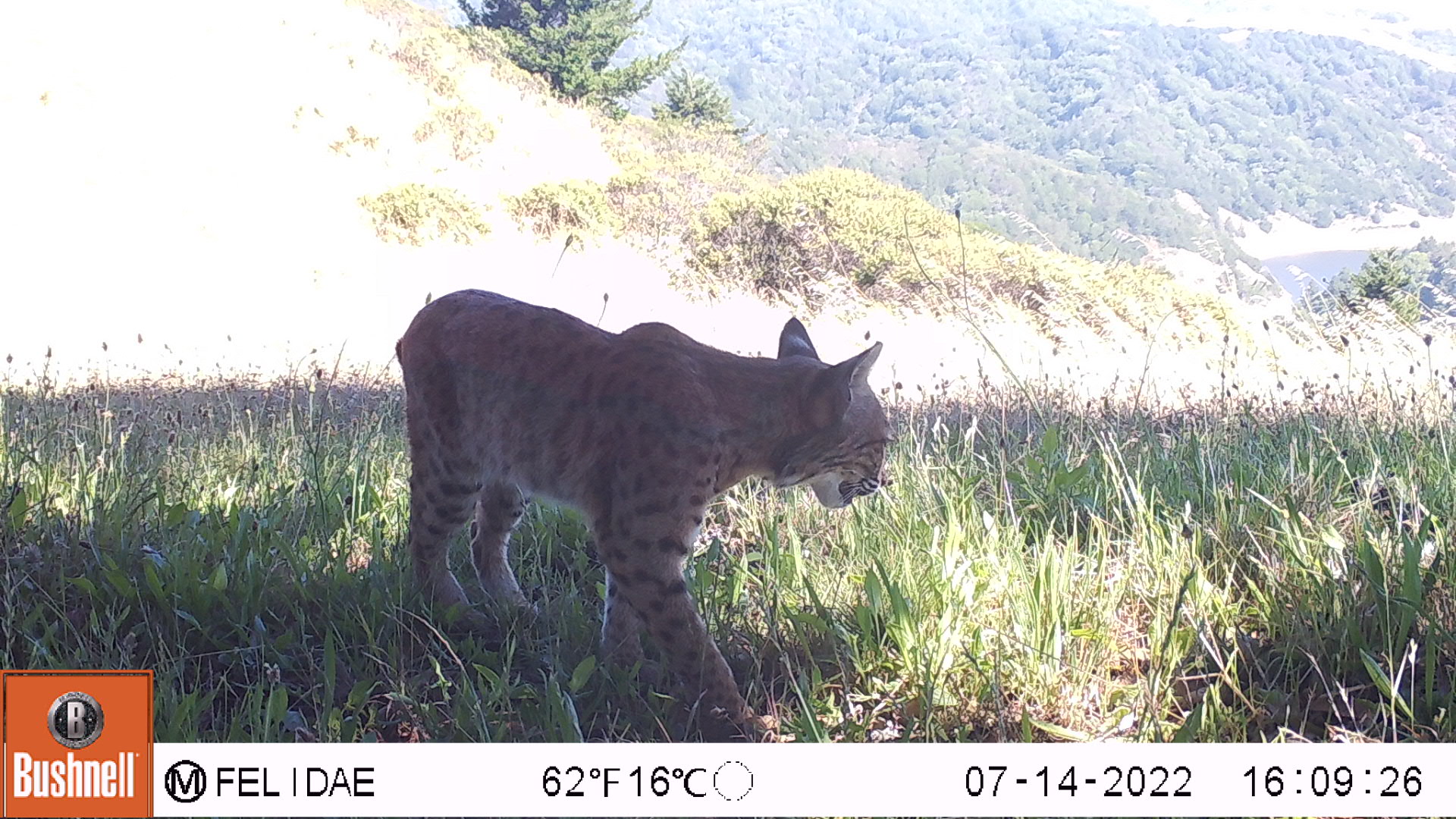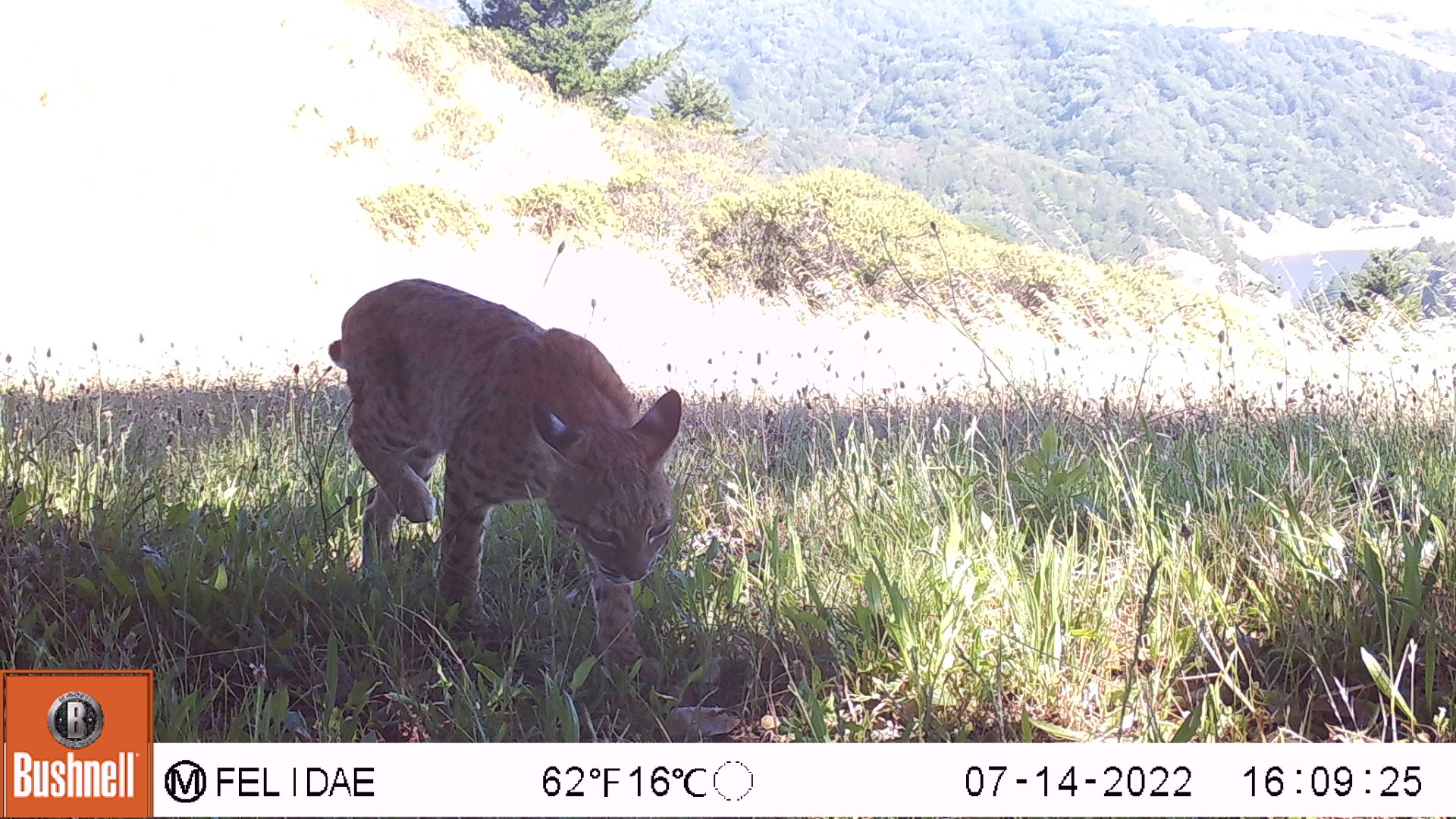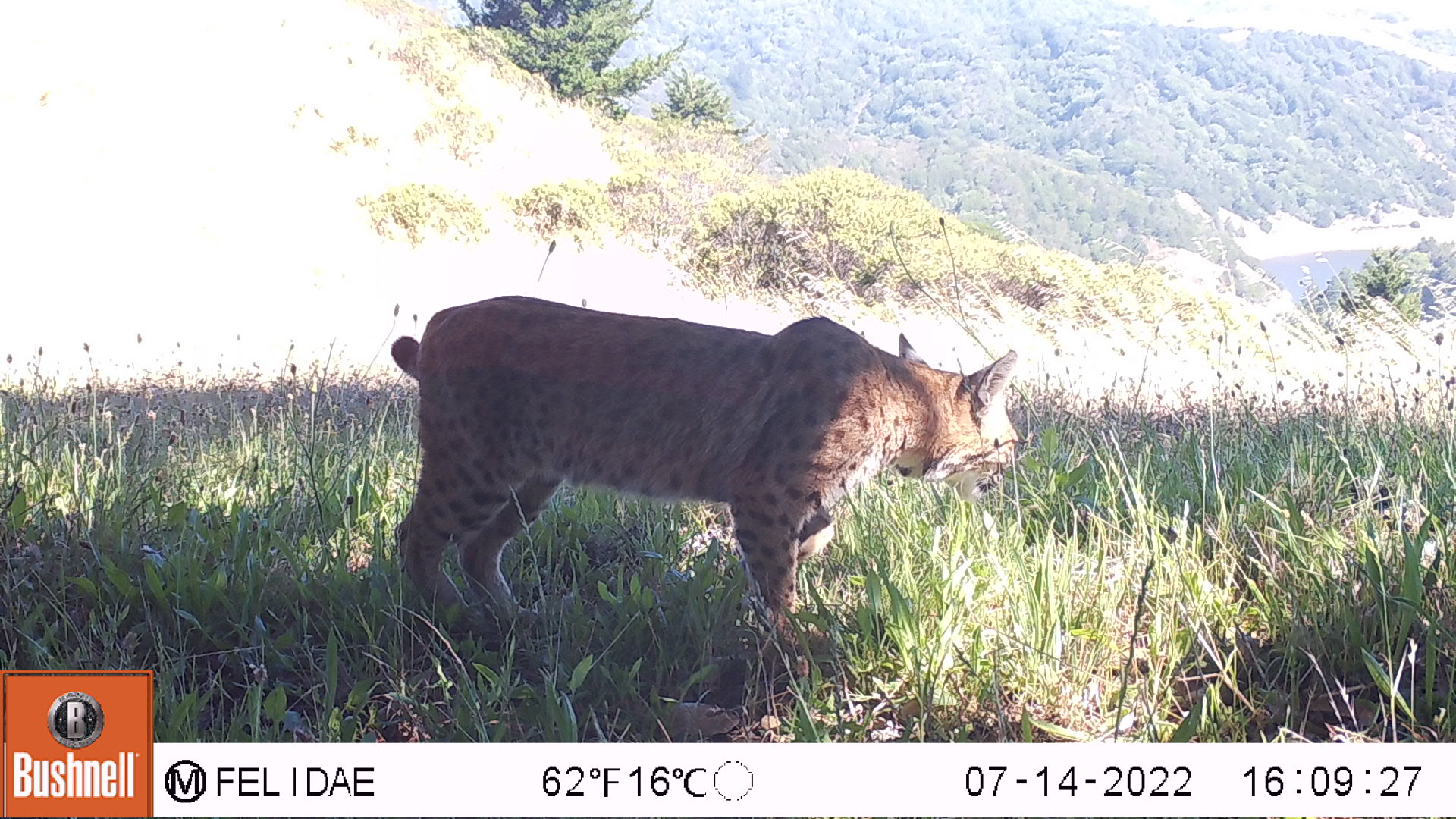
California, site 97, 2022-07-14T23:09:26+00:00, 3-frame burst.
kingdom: Animalia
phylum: Chordata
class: Mammalia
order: Carnivora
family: Felidae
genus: Lynx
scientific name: Lynx rufus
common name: bobcat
Bobcat (Lynx rufus).